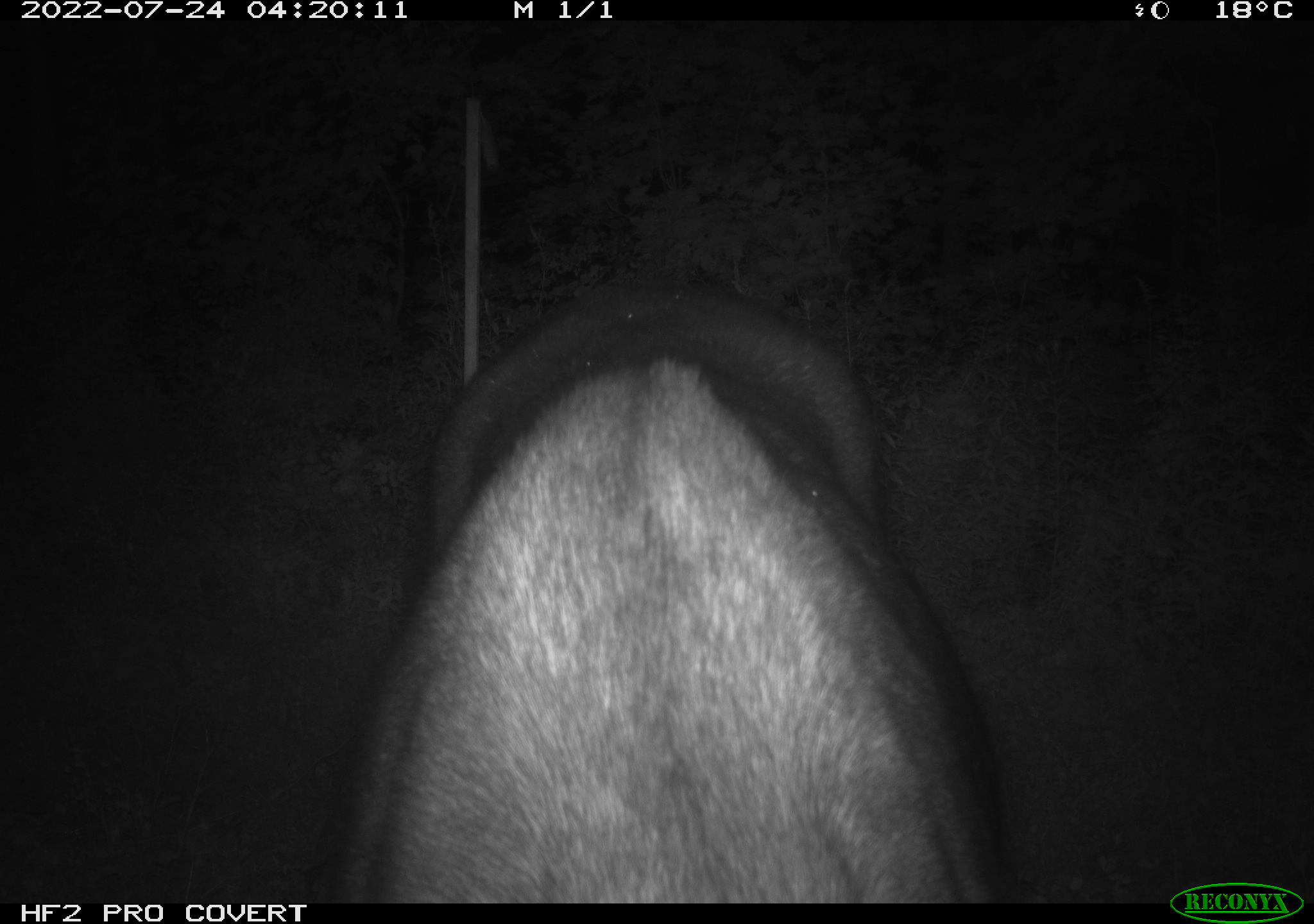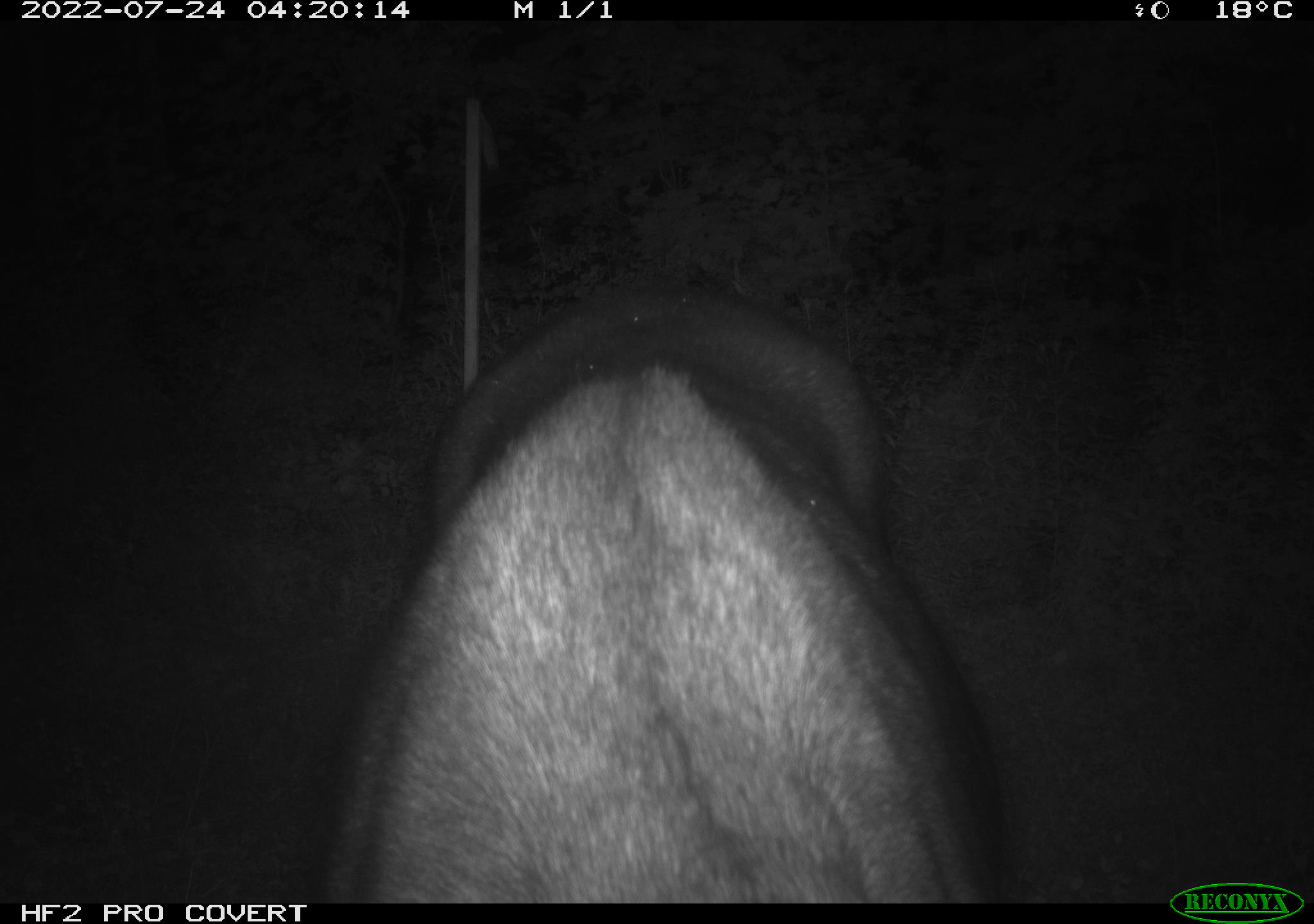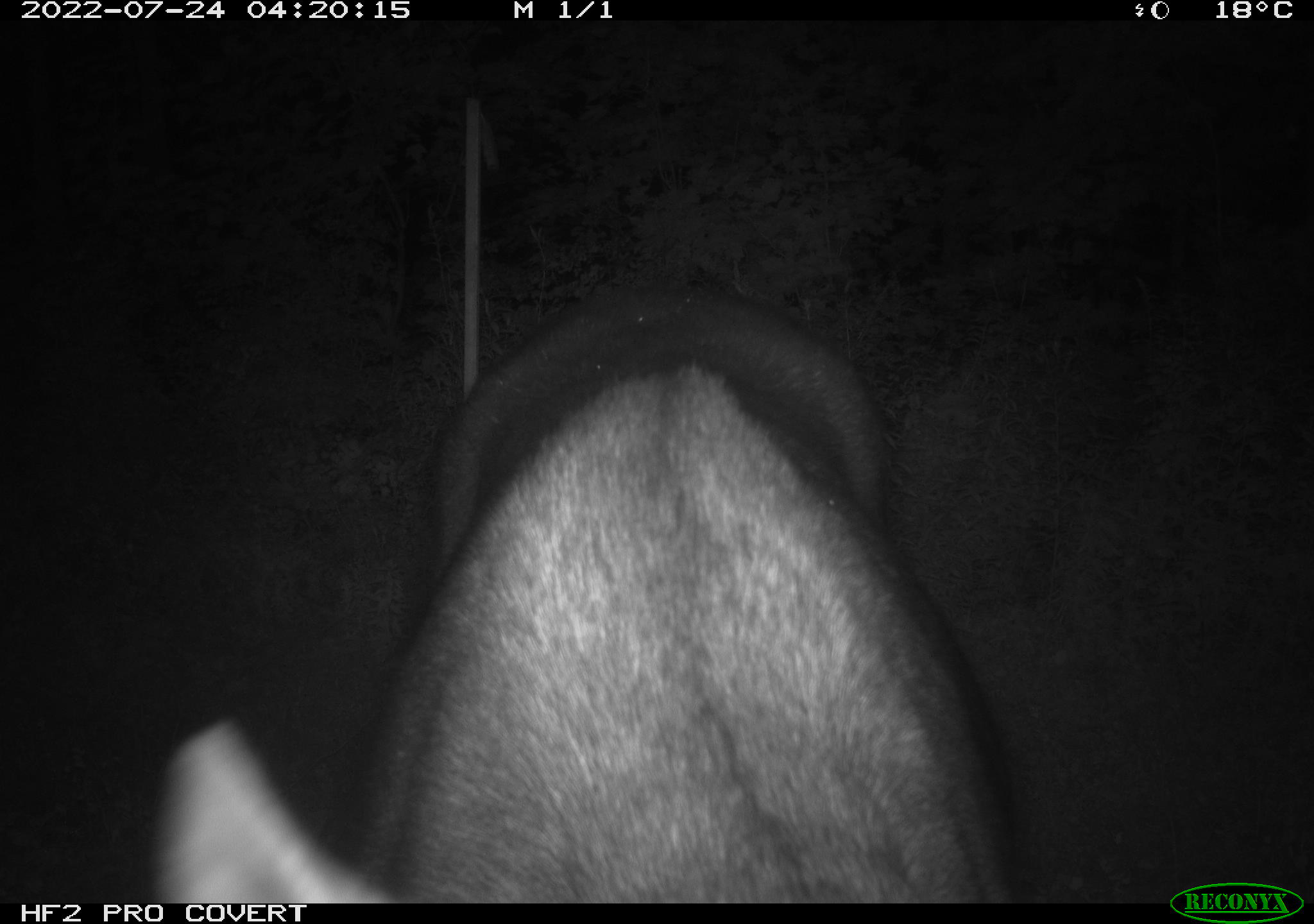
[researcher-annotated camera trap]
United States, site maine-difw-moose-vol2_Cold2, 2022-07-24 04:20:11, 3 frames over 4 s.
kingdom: Animalia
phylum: Chordata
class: Mammalia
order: Artiodactyla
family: Cervidae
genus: Alces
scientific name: Alces alces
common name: moose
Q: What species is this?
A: Moose (Alces alces).